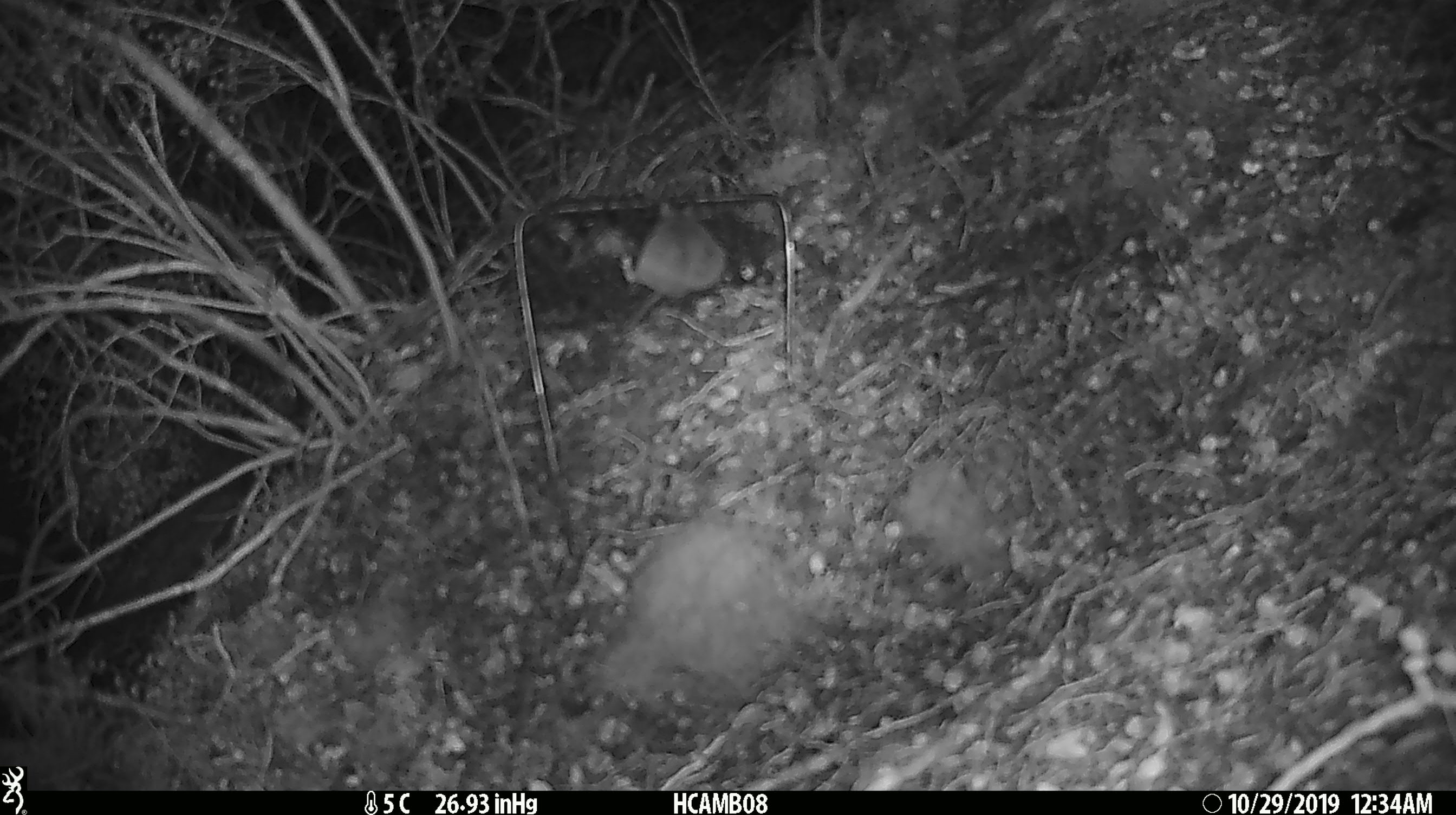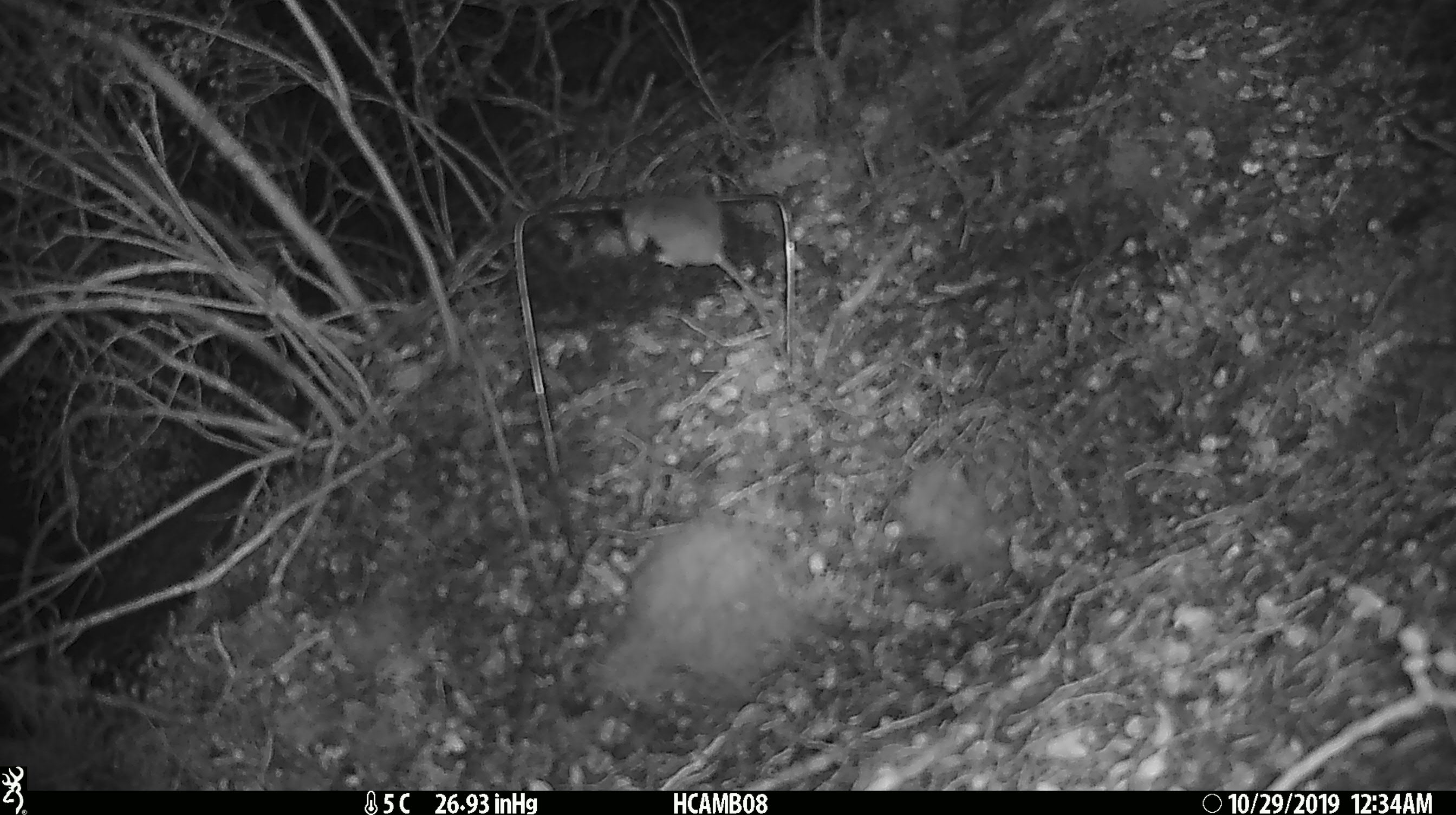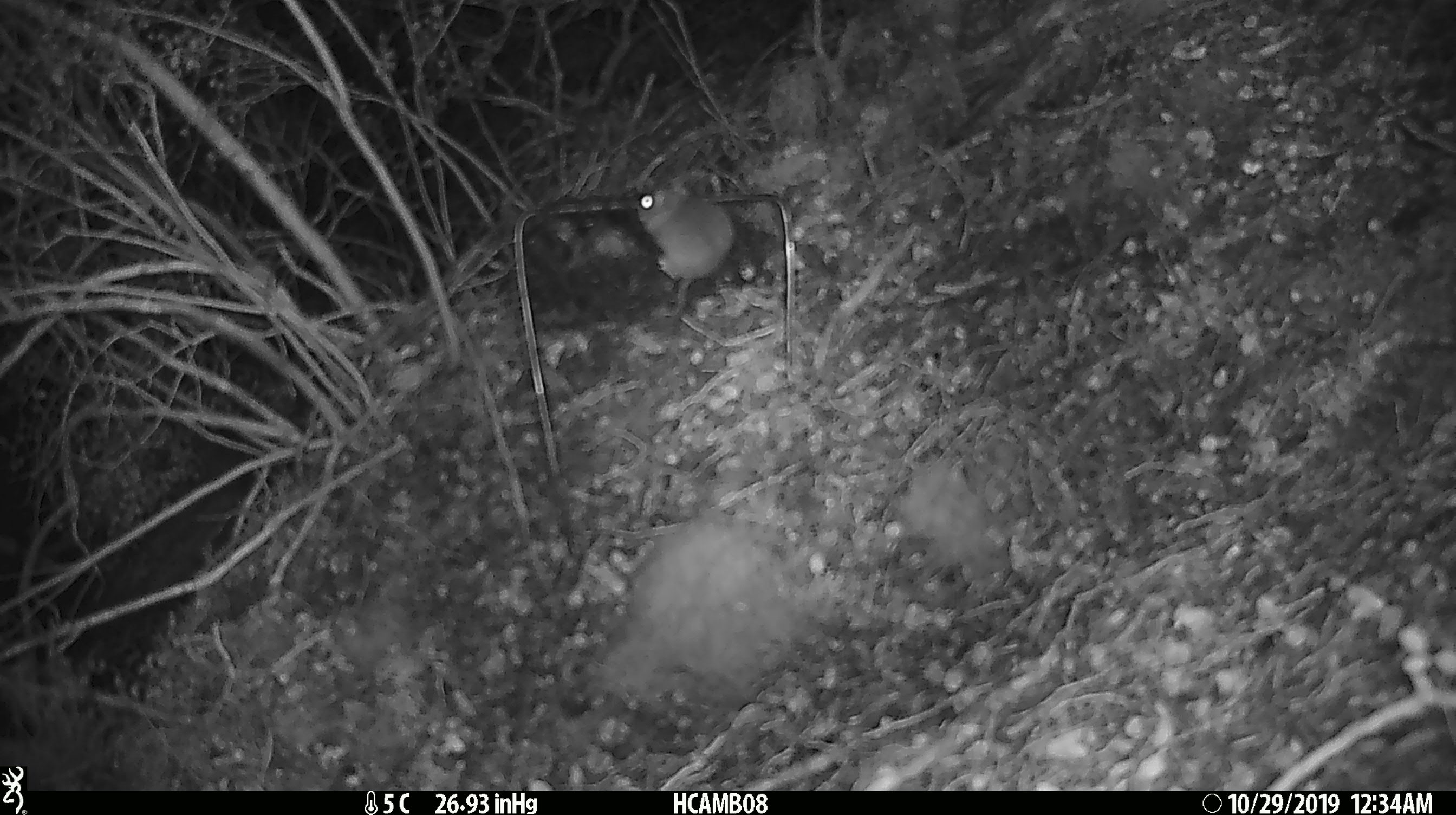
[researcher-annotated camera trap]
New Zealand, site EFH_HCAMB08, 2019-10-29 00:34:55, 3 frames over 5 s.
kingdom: Animalia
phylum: Chordata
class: Mammalia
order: Rodentia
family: Muridae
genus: Mus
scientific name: Mus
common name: mouse